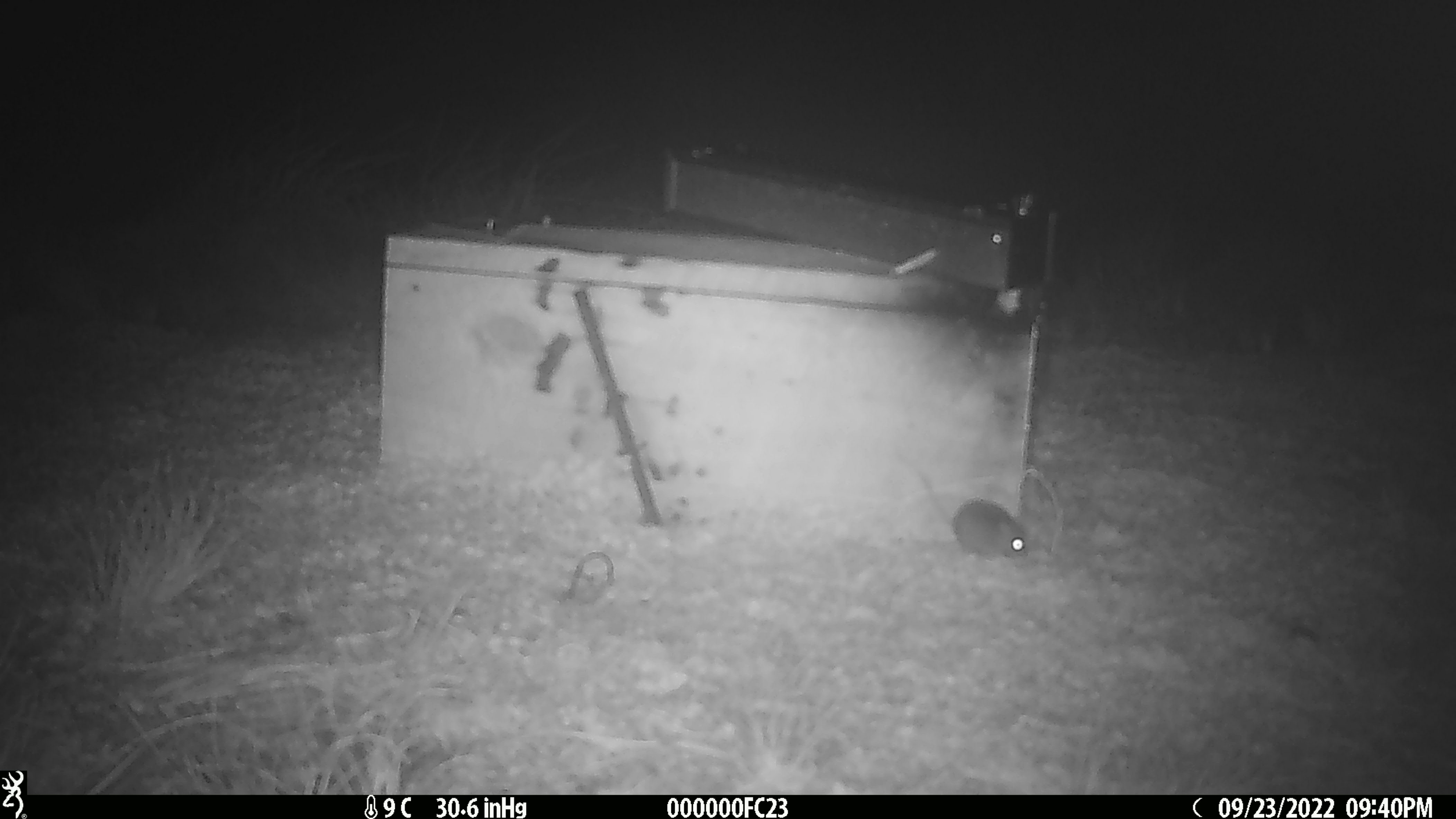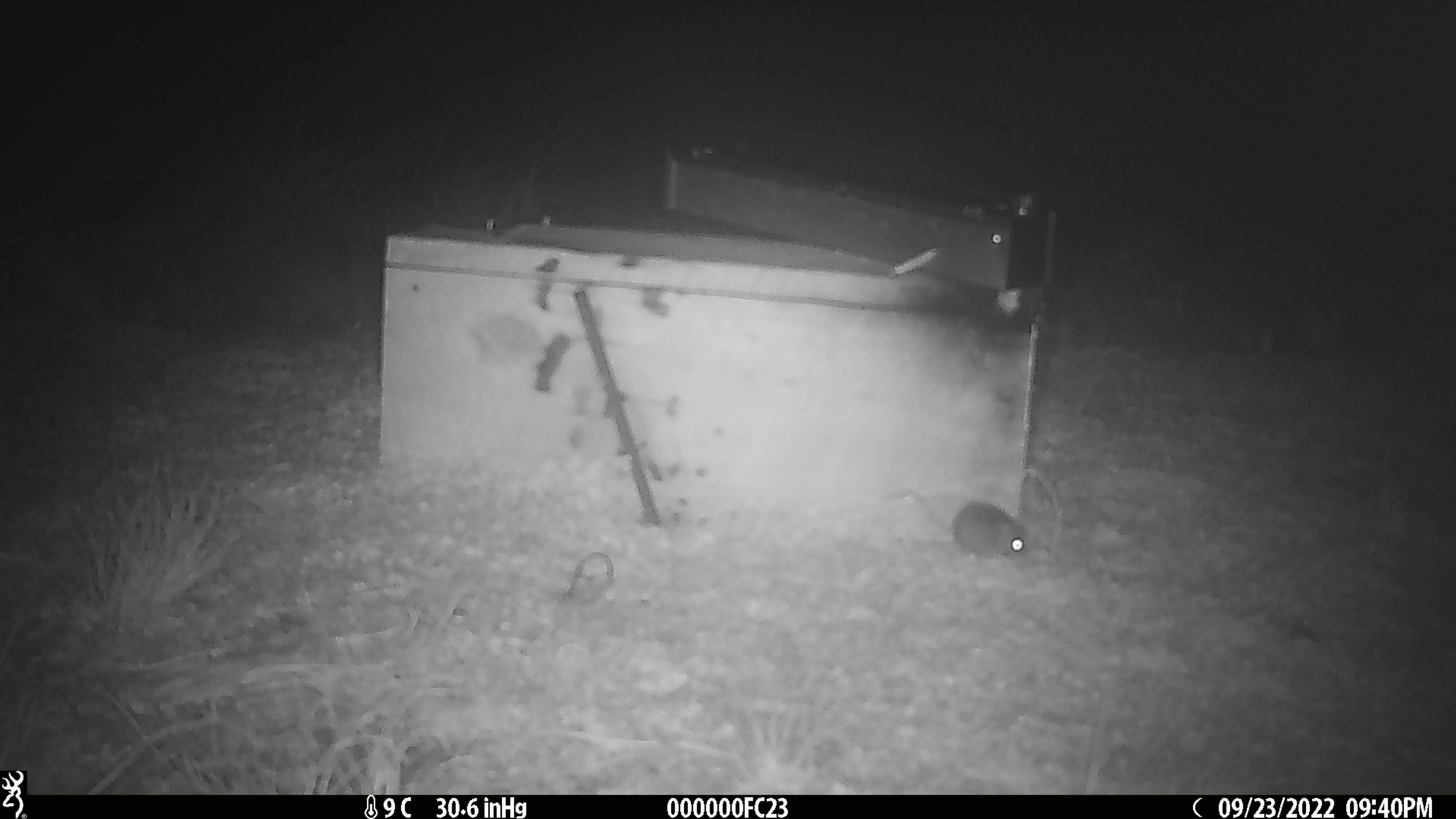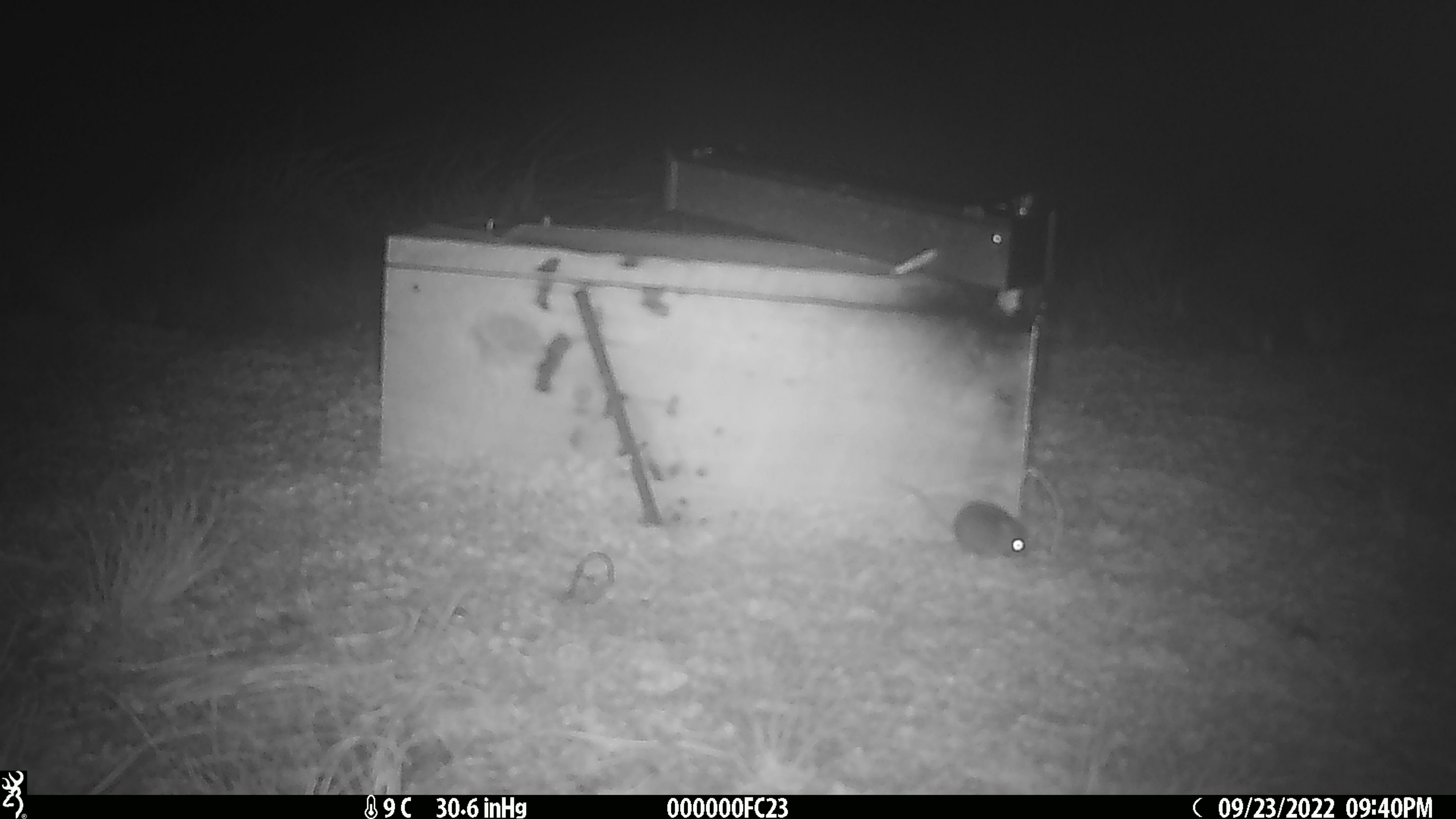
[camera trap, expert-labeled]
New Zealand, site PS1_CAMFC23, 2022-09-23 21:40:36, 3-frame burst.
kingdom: Animalia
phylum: Chordata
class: Mammalia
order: Rodentia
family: Muridae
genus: Mus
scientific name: Mus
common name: mouse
Mouse (Mus).